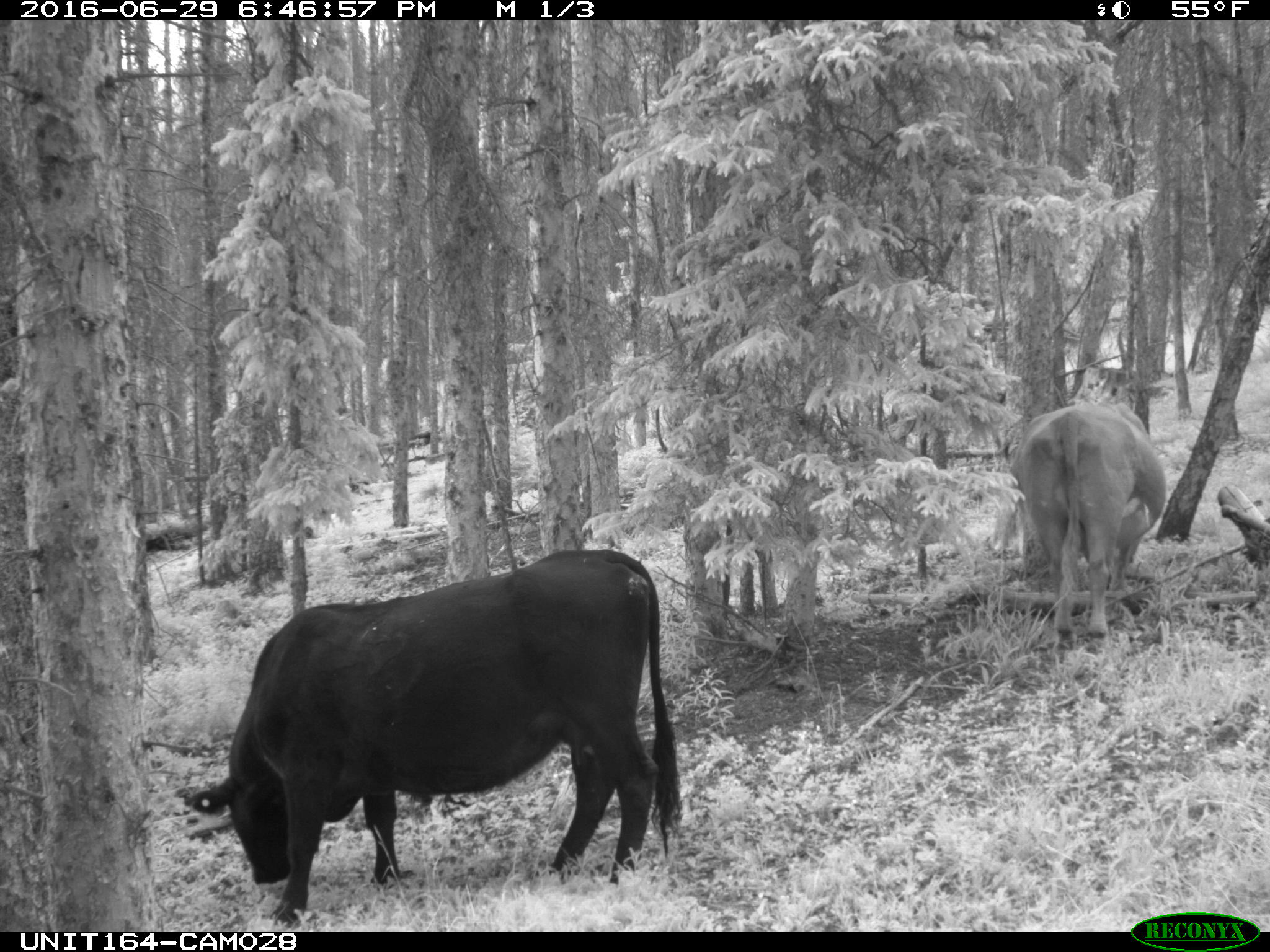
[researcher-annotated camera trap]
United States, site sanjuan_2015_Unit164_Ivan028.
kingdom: Animalia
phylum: Chordata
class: Mammalia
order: Artiodactyla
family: Bovidae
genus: Bos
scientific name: Bos taurus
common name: domestic cow